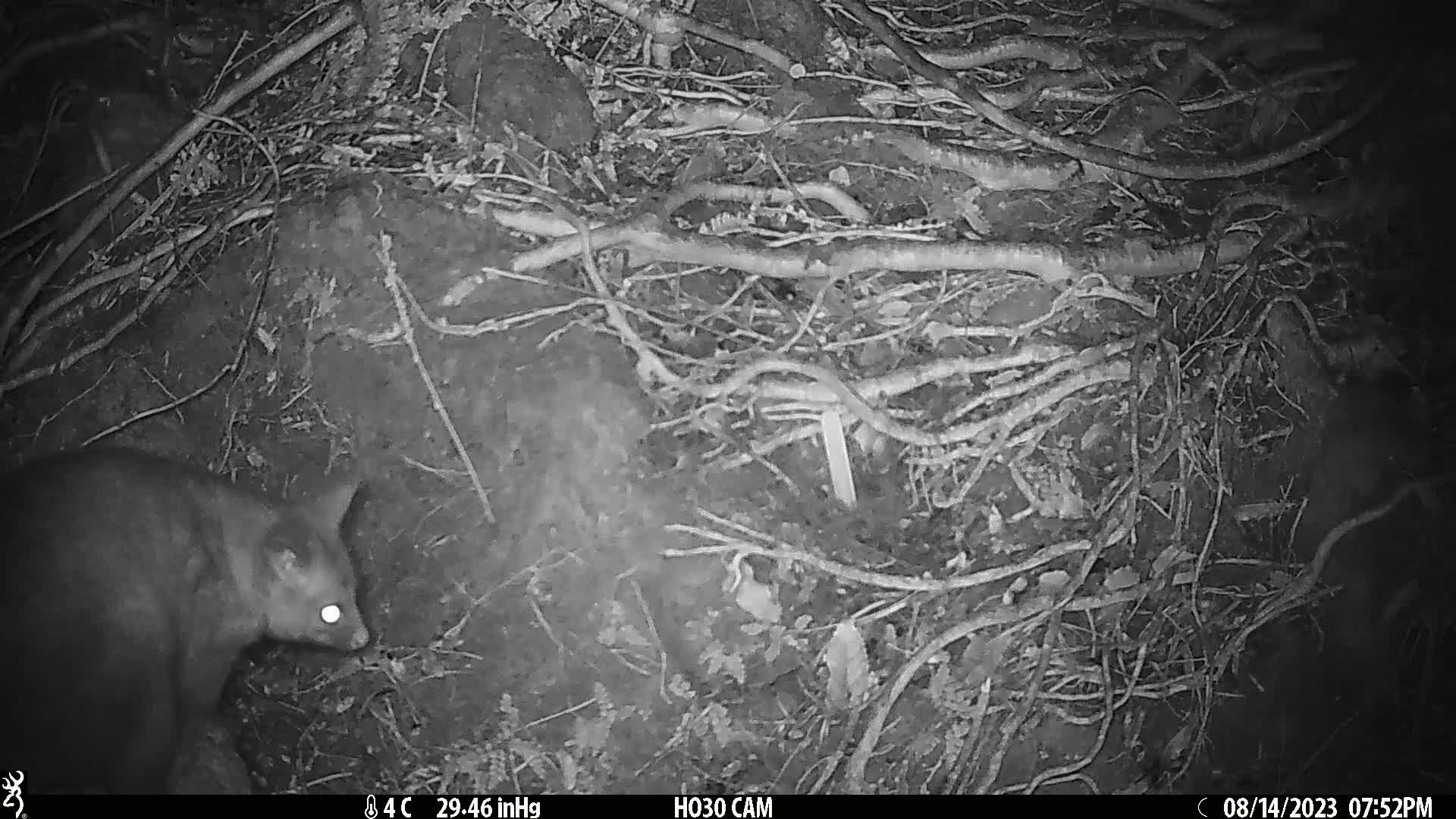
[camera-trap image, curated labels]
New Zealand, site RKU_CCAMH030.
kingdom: Animalia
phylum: Chordata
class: Mammalia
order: Diprotodontia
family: Phalangeridae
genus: Trichosurus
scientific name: Trichosurus vulpecula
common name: common brushtail possum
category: possum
Possum (common brushtail possum) (Trichosurus vulpecula).